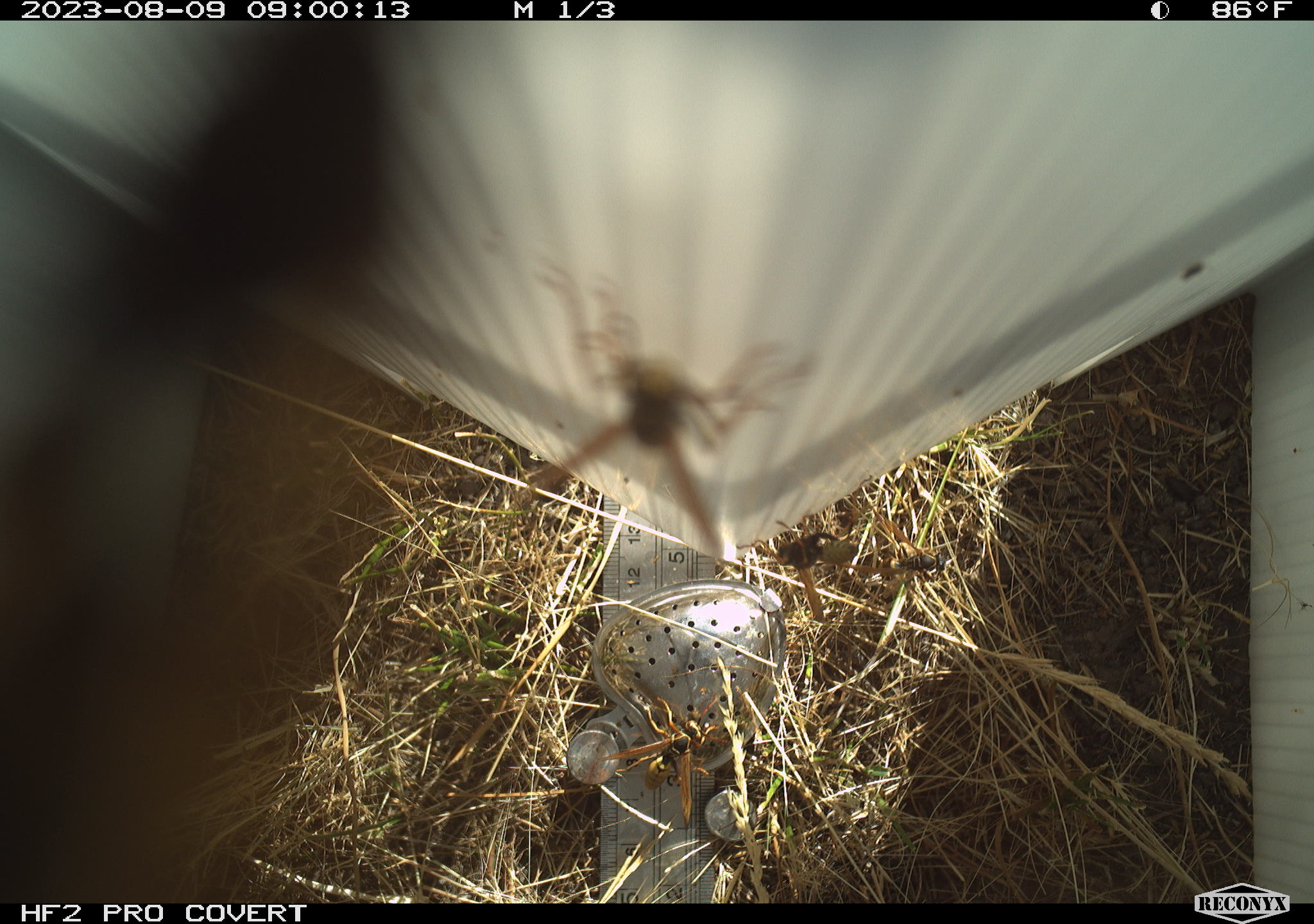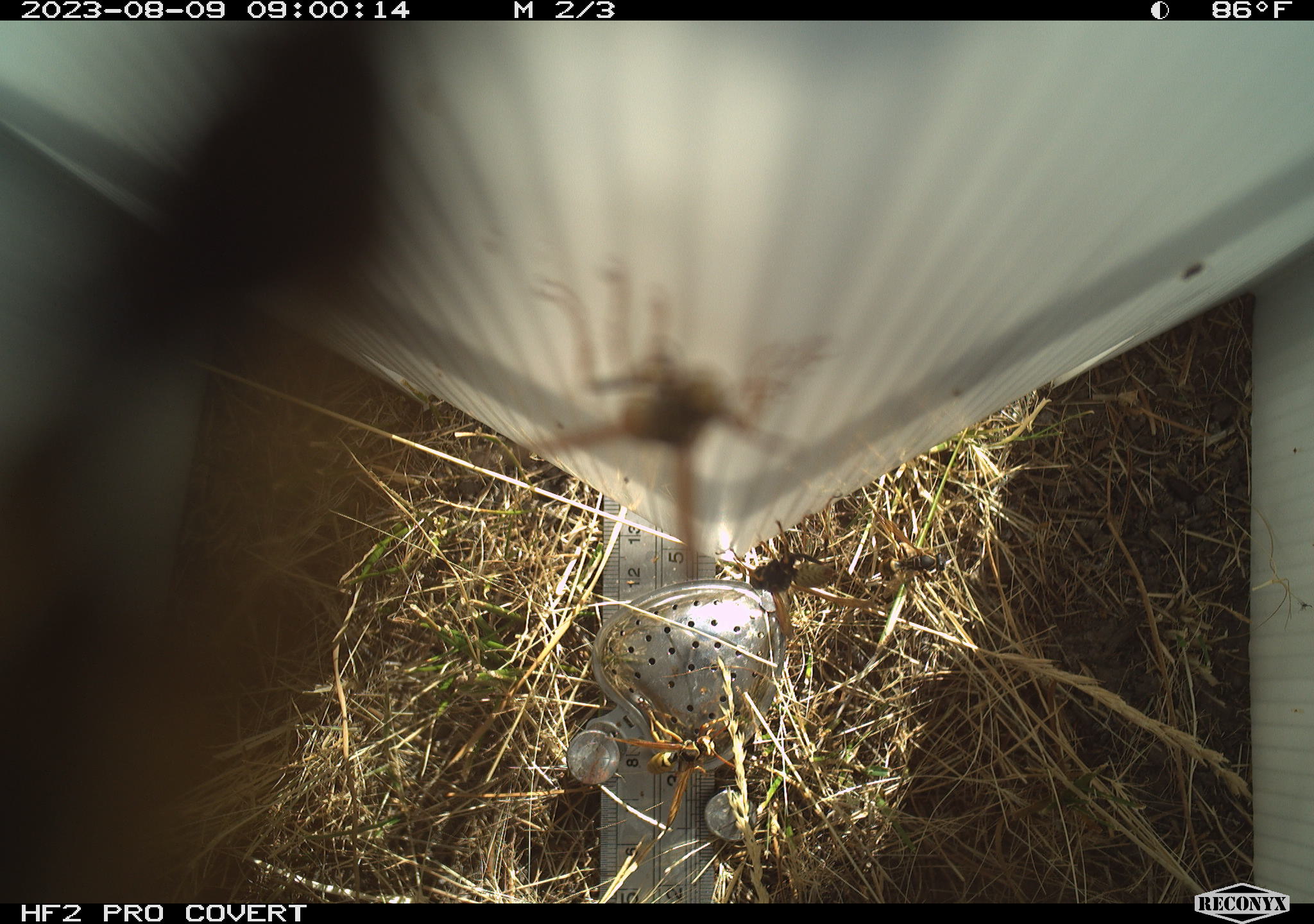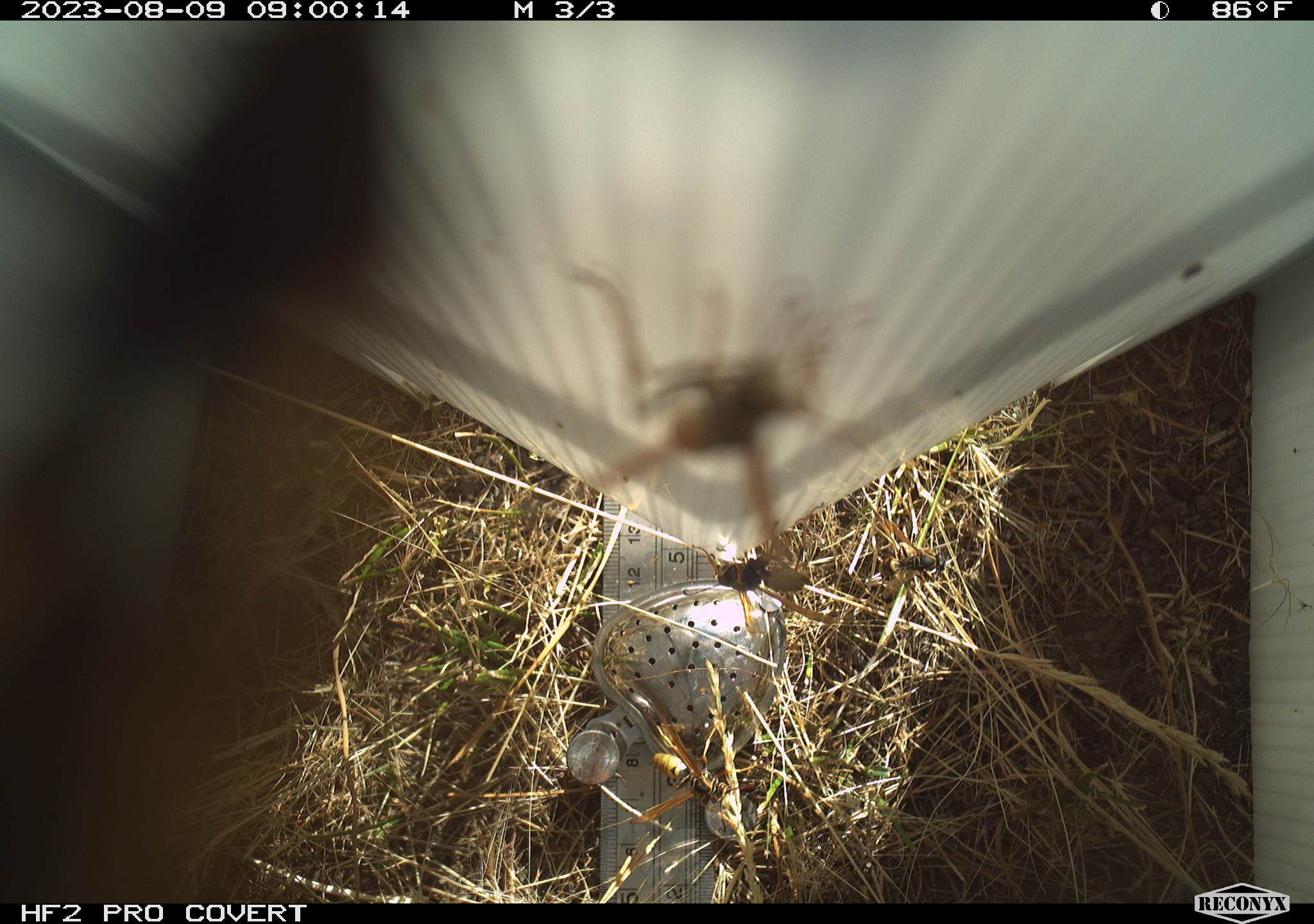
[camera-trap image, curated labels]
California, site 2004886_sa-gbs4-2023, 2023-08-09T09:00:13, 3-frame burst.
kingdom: Animalia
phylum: Arthropoda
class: Insecta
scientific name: Insecta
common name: insect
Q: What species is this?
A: Insect (Insecta).